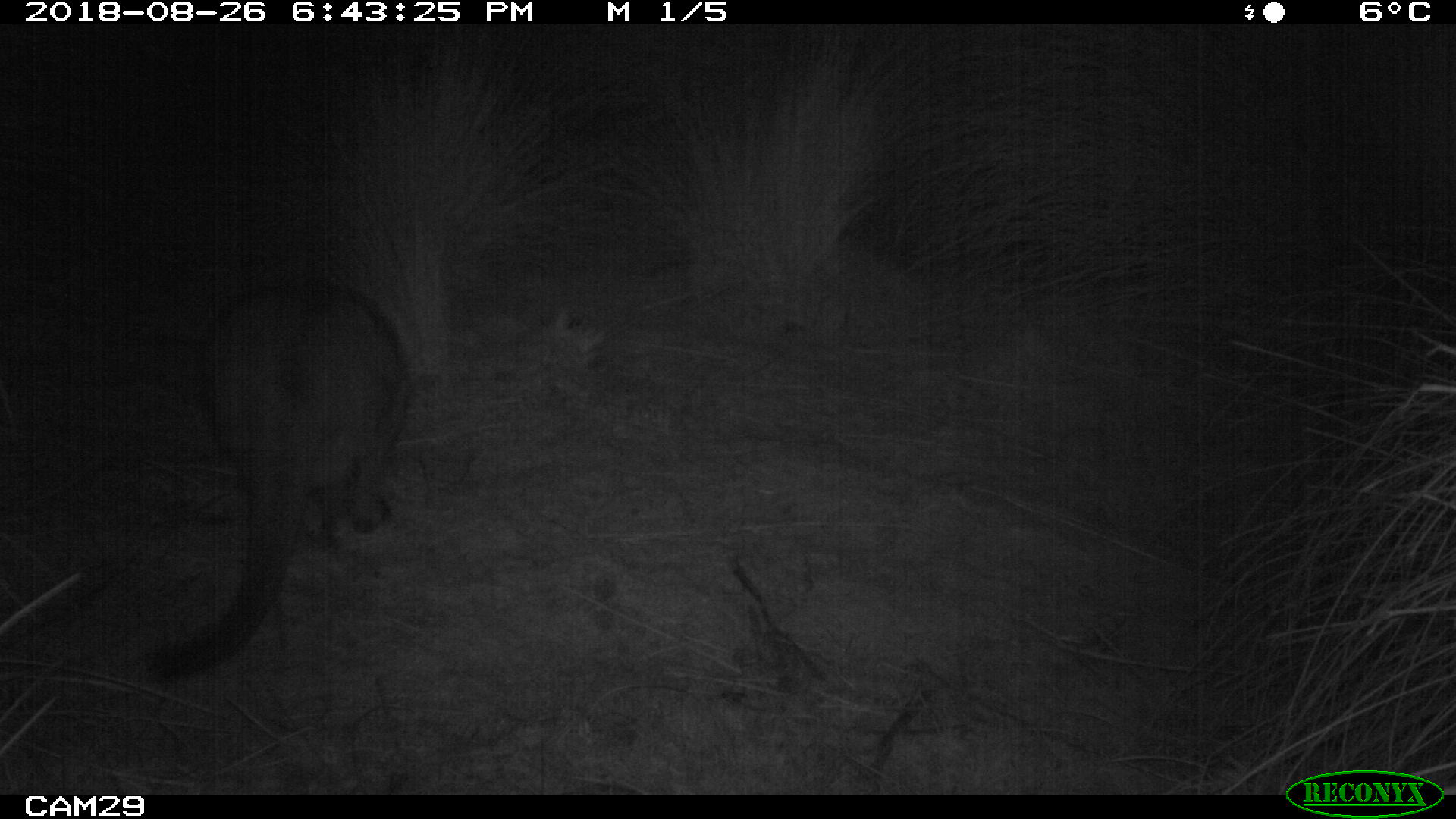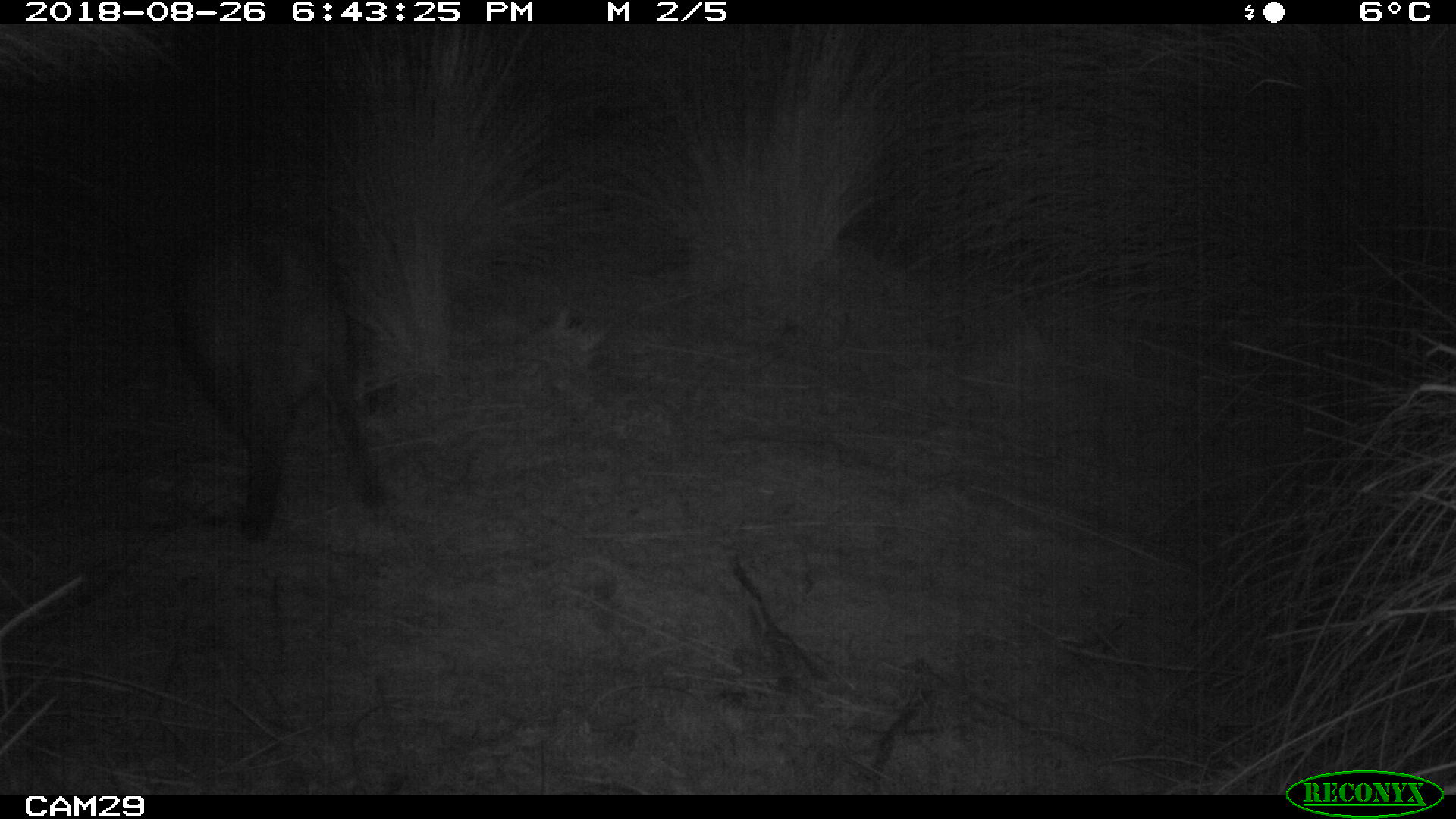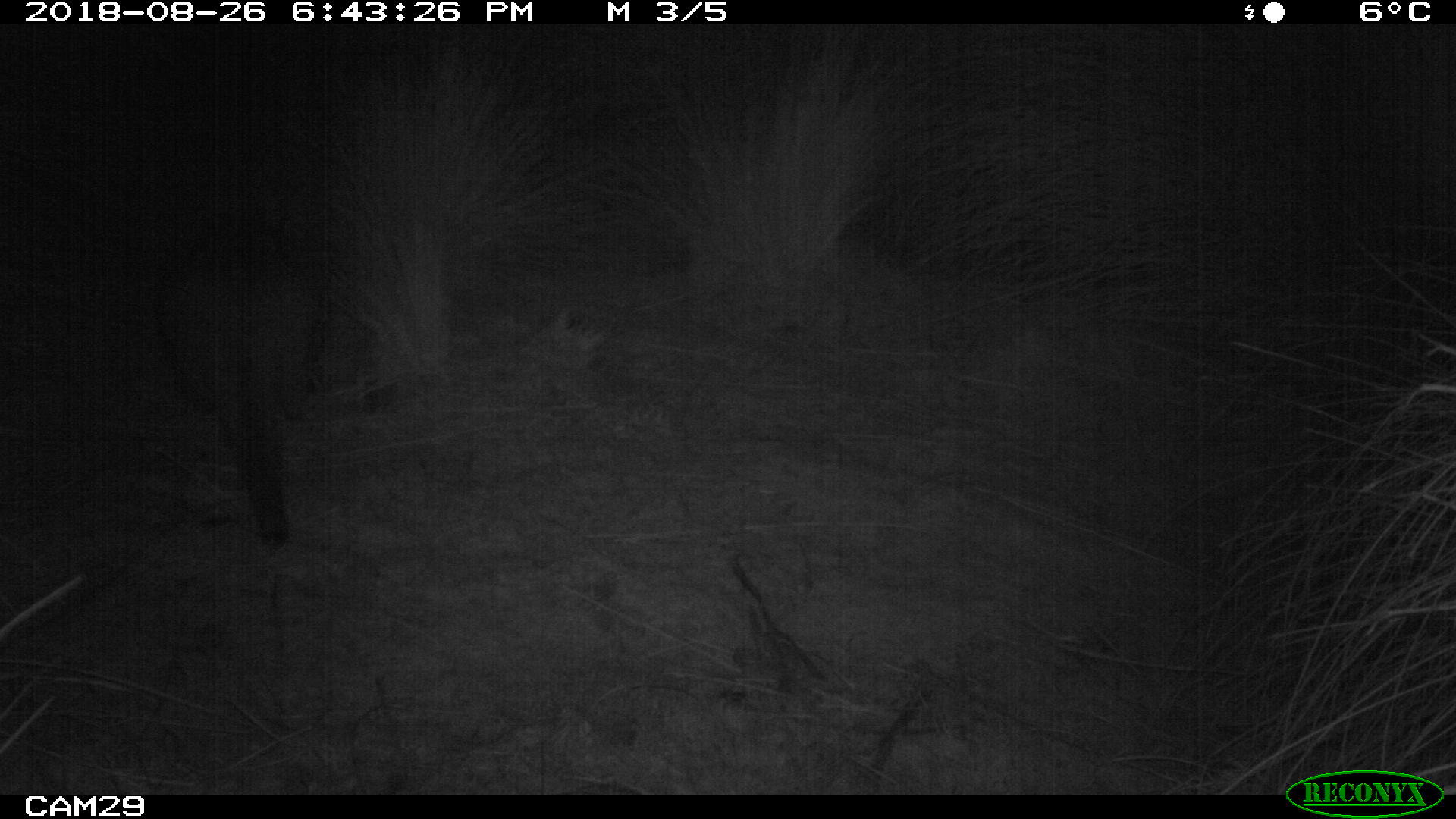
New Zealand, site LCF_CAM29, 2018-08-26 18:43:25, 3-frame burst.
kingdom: Animalia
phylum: Chordata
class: Mammalia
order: Diprotodontia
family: Macropodidae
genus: Notamacropus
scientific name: Notamacropus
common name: wallaby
Wallaby (Notamacropus).